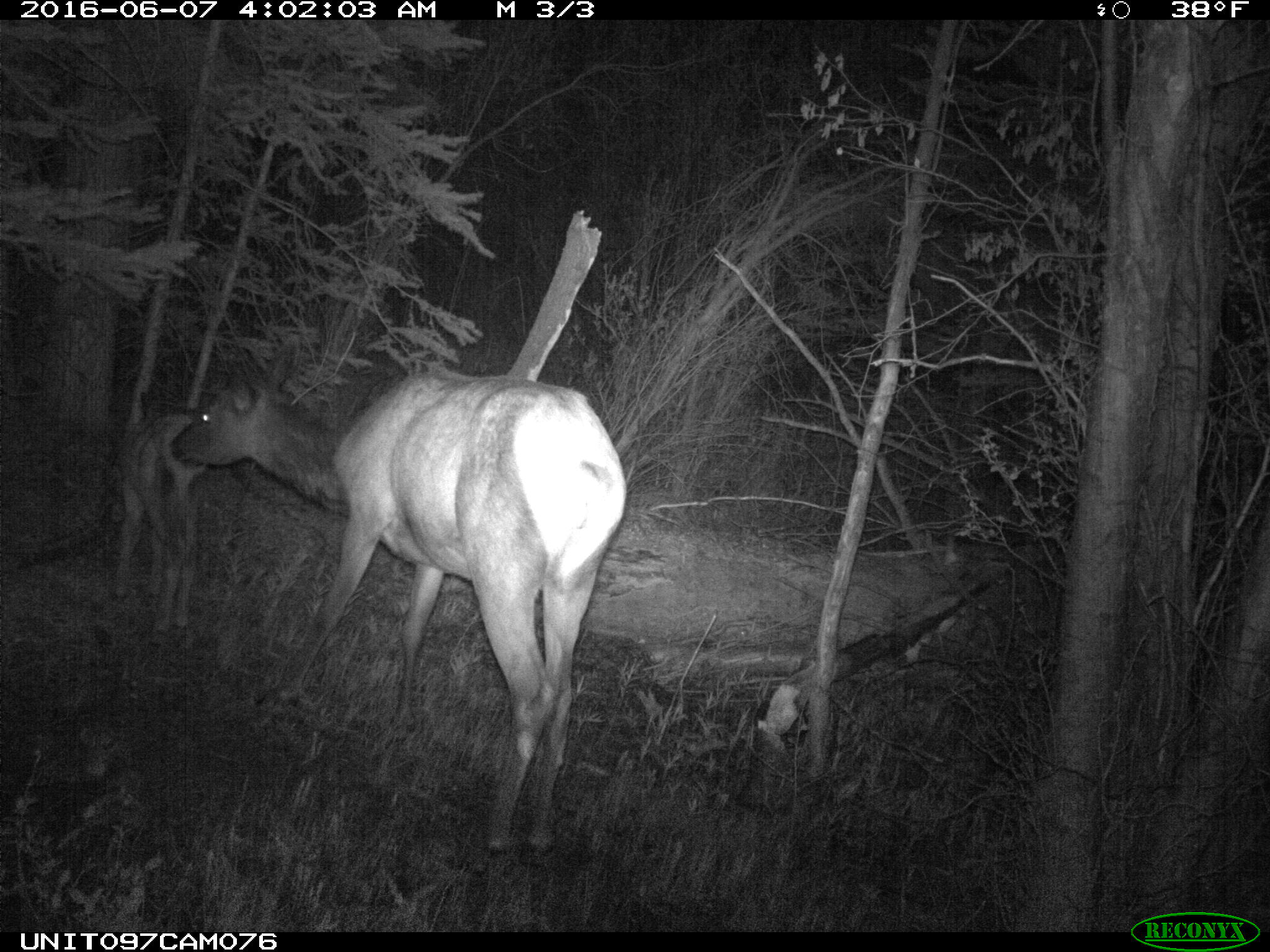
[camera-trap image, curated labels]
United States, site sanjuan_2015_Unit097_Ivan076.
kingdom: Animalia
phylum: Chordata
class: Mammalia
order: Artiodactyla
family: Cervidae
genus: Cervus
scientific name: Cervus elaphus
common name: red deer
Cervus elaphus (red deer).